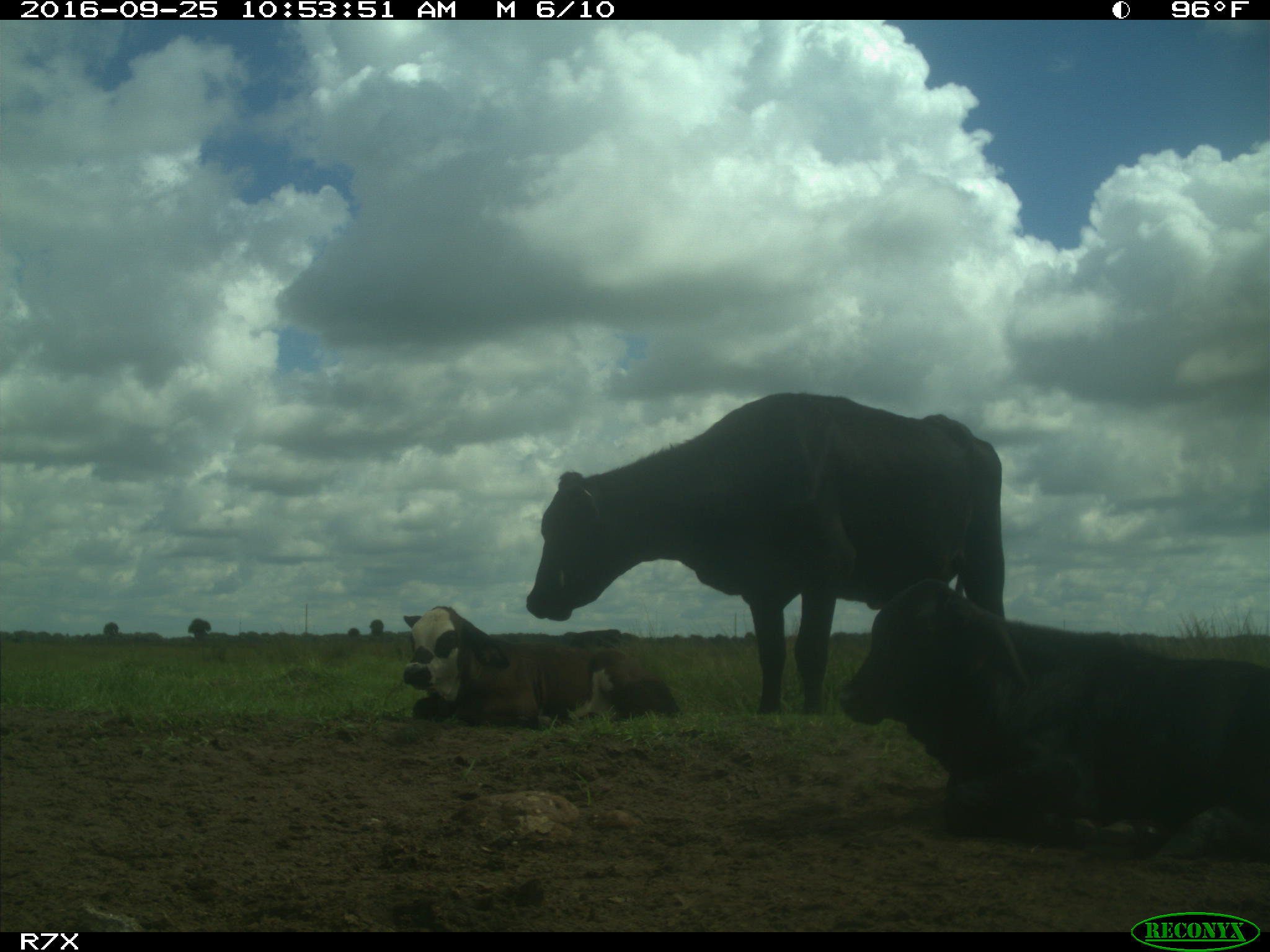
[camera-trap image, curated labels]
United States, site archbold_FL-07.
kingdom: Animalia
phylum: Chordata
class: Mammalia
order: Artiodactyla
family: Bovidae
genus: Bos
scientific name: Bos taurus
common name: domestic cow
Bos taurus (domestic cow).